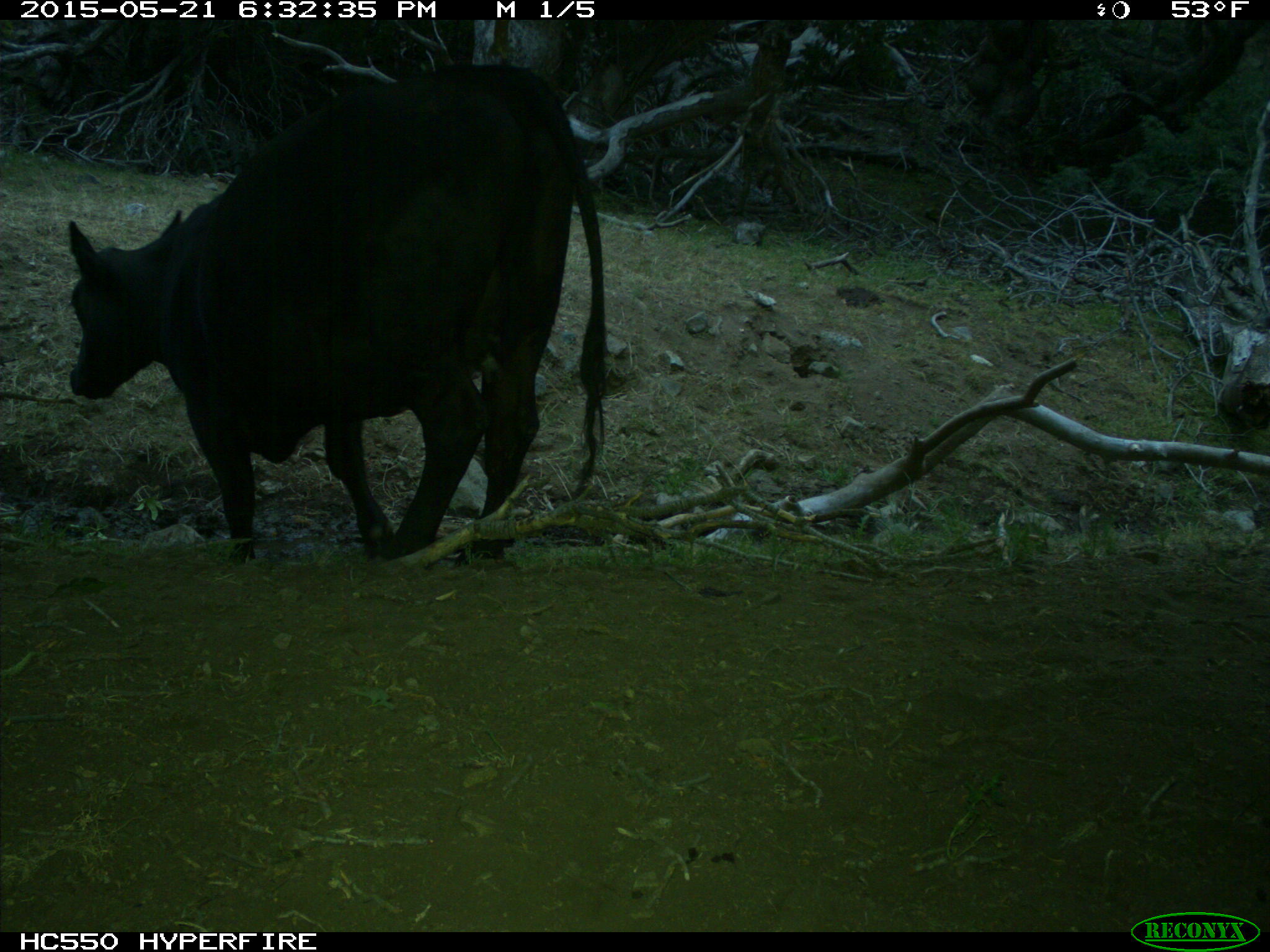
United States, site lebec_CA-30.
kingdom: Animalia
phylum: Chordata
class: Mammalia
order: Artiodactyla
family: Bovidae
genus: Bos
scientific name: Bos taurus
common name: domestic cow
Bos taurus (domestic cow).